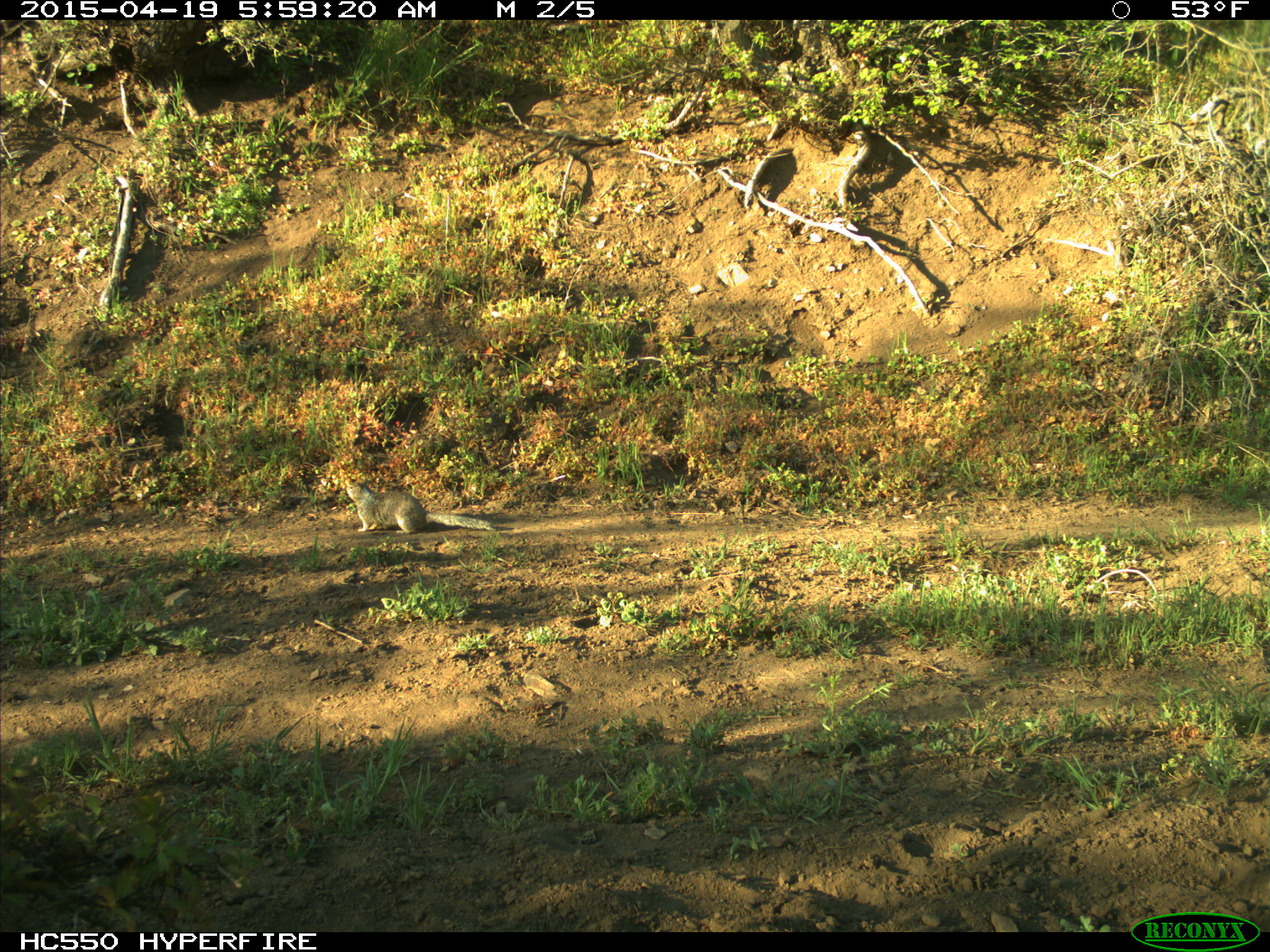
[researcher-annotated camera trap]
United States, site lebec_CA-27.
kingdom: Animalia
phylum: Chordata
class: Mammalia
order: Rodentia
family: Sciuridae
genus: Otospermophilus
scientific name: Otospermophilus beecheyi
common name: california ground squirrel